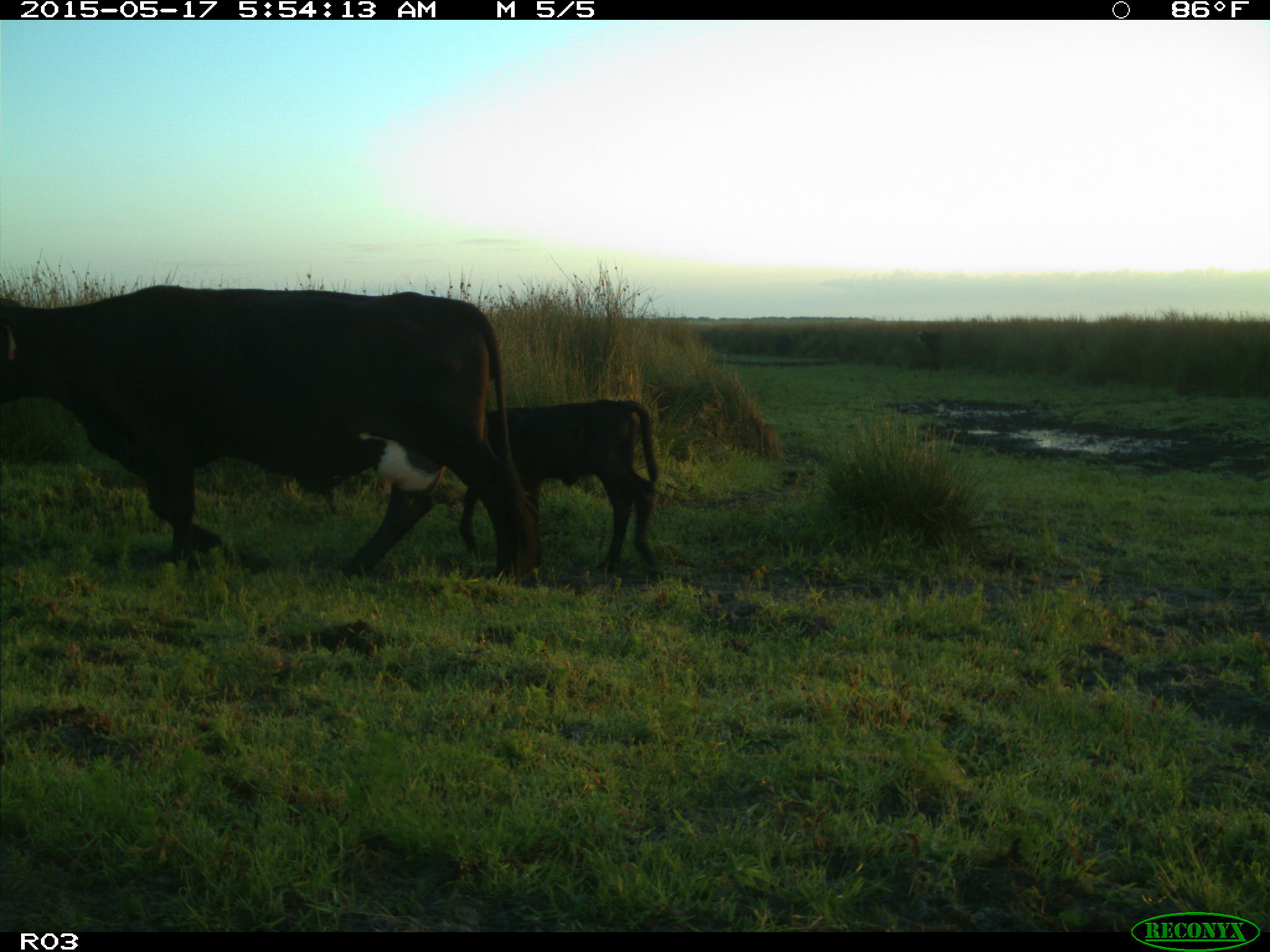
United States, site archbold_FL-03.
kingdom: Animalia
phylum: Chordata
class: Mammalia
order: Artiodactyla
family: Bovidae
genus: Bos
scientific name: Bos taurus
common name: domestic cow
Bos taurus (domestic cow).